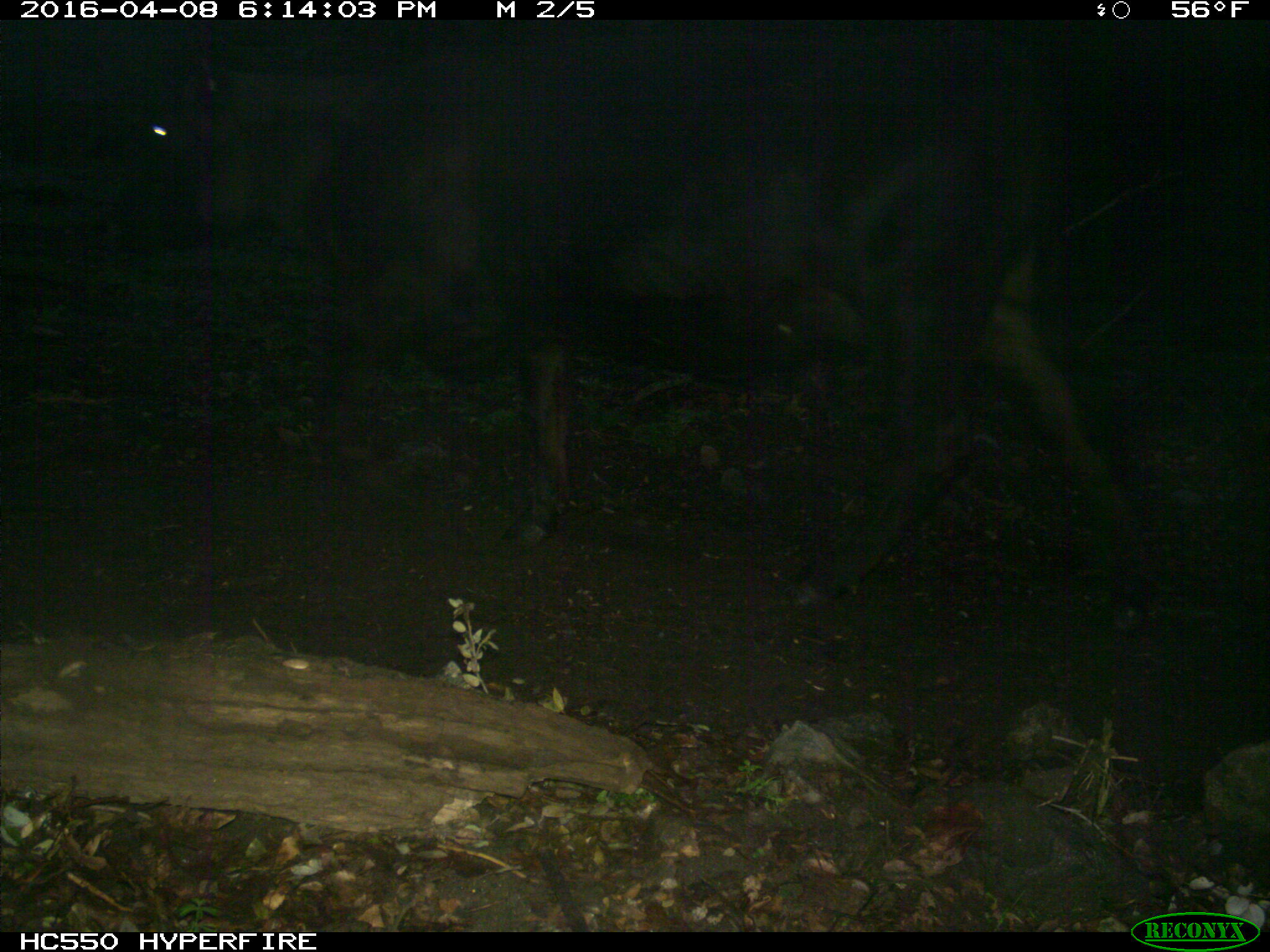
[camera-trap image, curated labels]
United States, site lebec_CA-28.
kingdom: Animalia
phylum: Chordata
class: Mammalia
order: Artiodactyla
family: Bovidae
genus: Bos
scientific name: Bos taurus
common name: domestic cow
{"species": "Bos taurus (domestic cow)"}